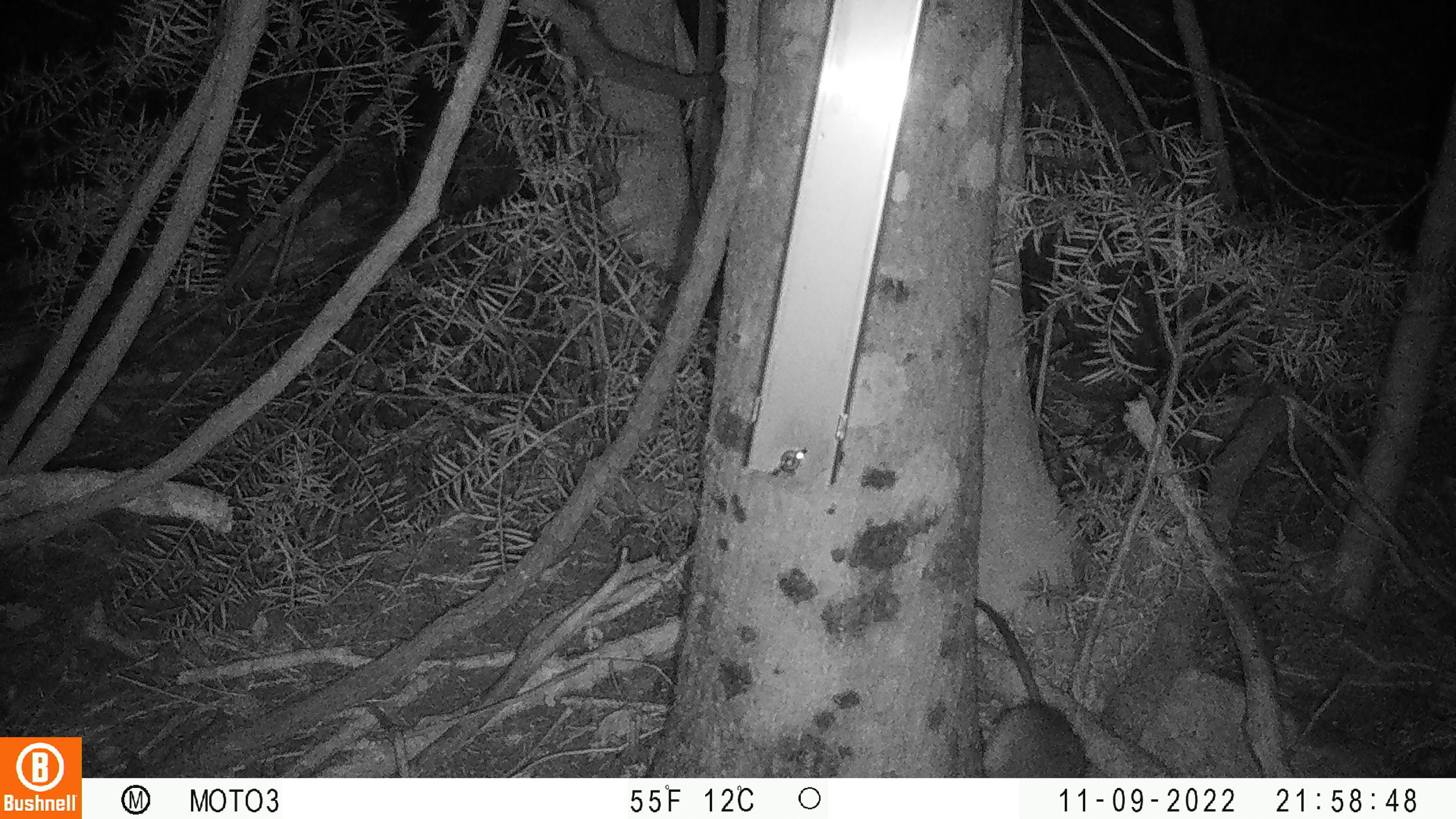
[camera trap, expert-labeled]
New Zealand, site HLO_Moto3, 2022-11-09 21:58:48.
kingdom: Animalia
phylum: Chordata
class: Mammalia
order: Rodentia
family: Muridae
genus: Rattus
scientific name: Rattus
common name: rat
Rat (Rattus).